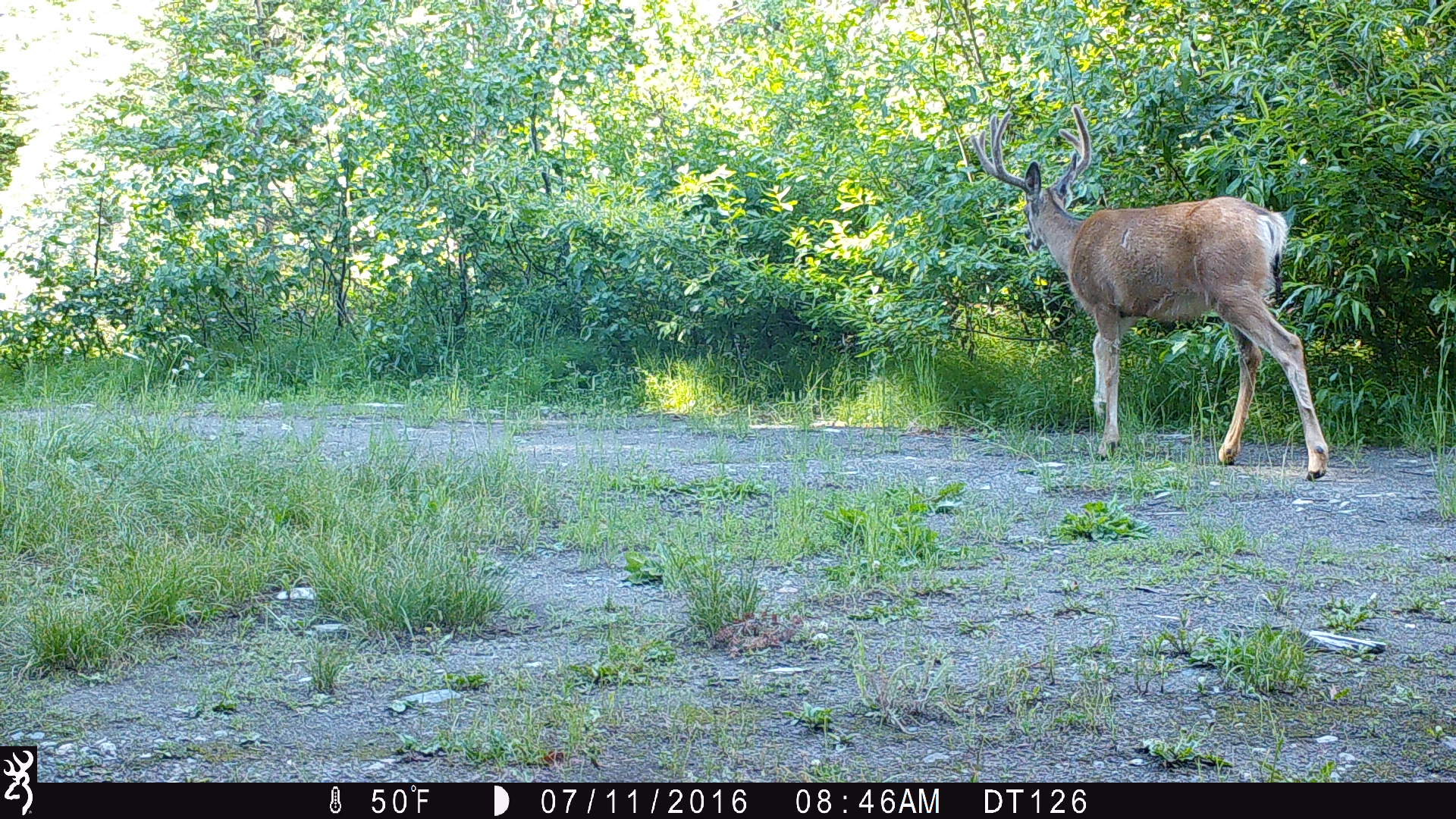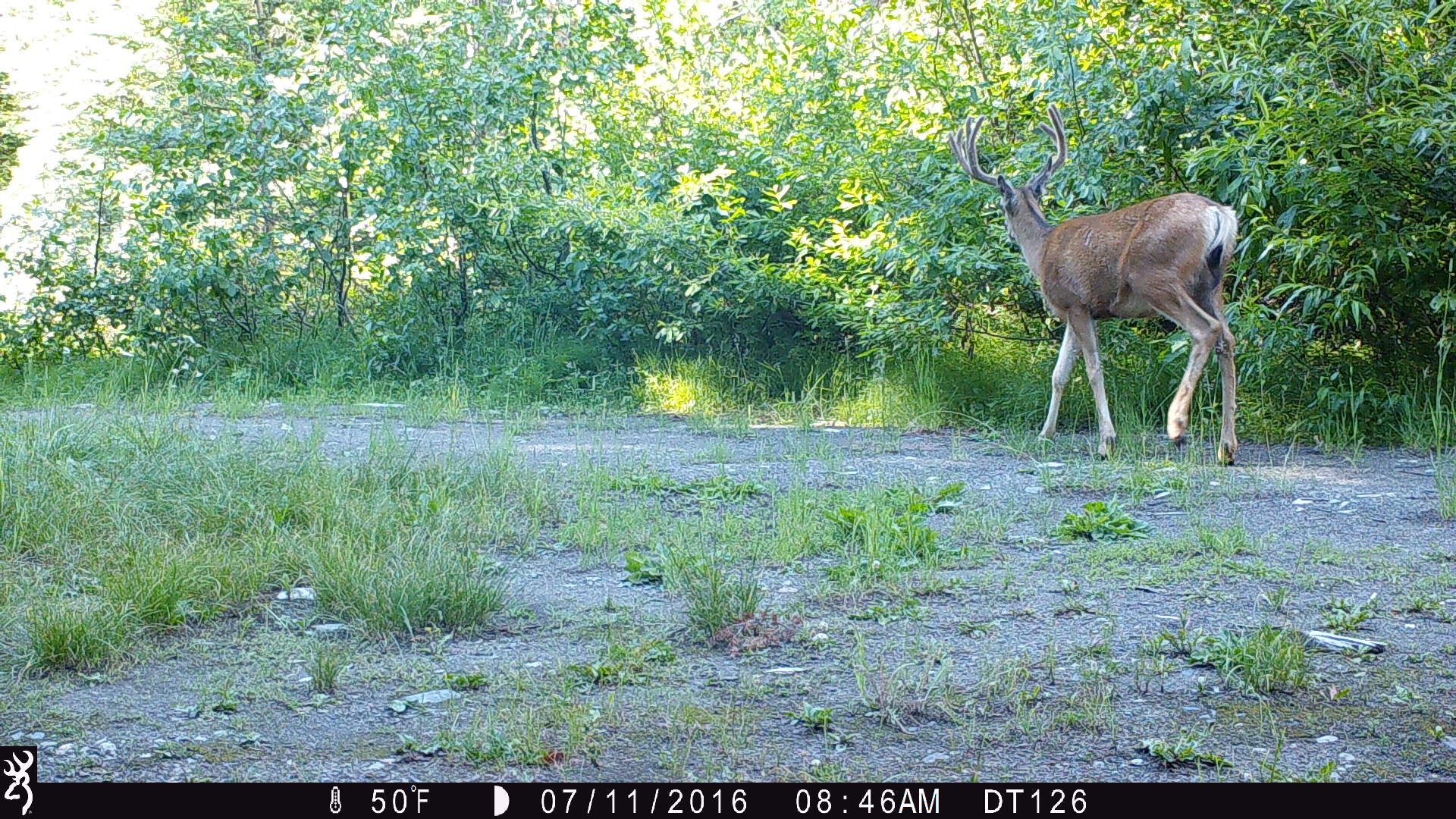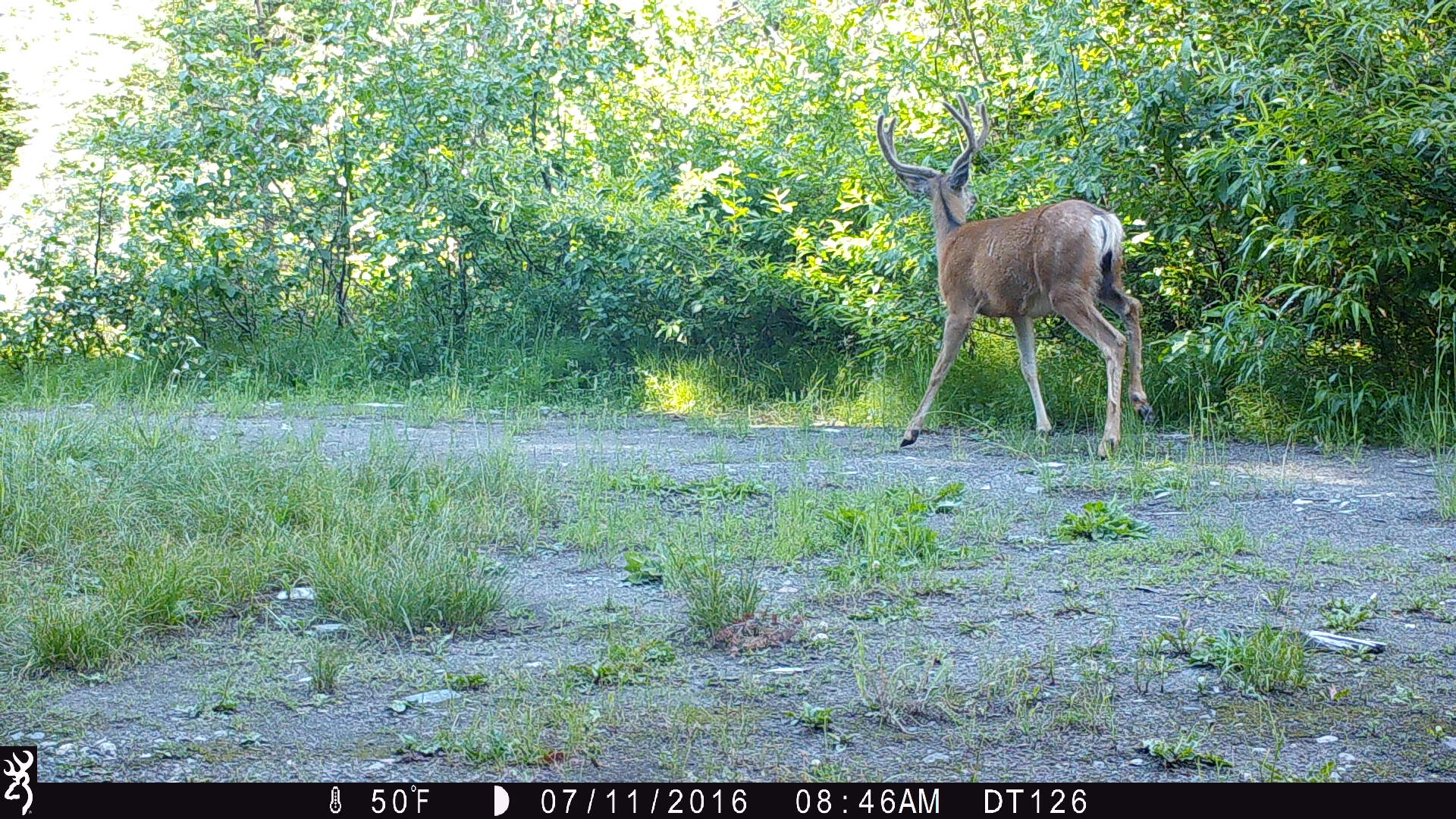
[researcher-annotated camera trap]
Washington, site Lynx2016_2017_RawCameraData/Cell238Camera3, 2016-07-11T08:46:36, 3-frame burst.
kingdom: Animalia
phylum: Chordata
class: Mammalia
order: Artiodactyla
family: Cervidae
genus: Odocoileus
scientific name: Odocoileus hemionus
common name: mule deer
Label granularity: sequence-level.